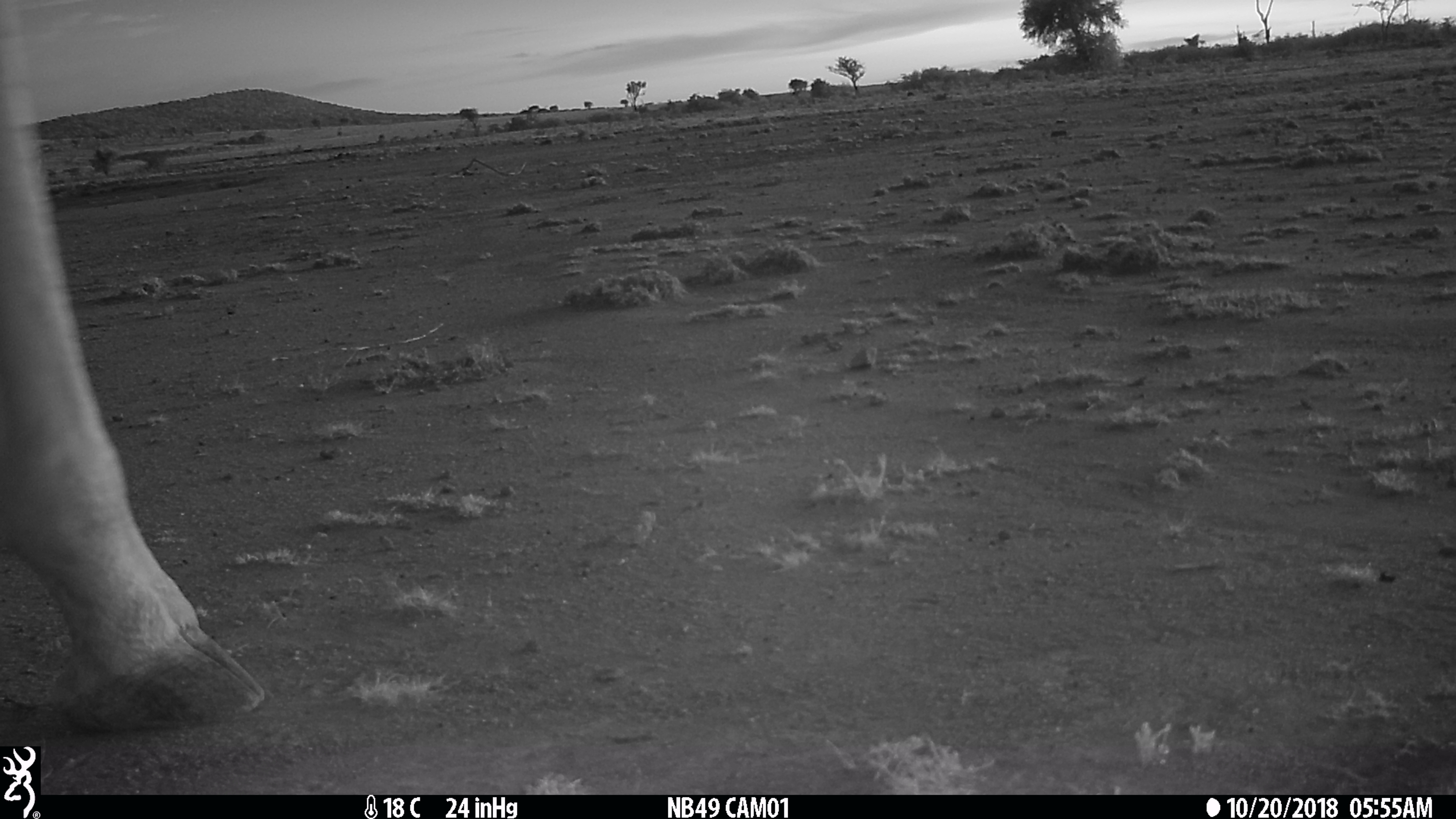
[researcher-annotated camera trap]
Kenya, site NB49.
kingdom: Animalia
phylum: Chordata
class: Mammalia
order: Artiodactyla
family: Giraffidae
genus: Giraffa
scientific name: Giraffa camelopardalis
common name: northern giraffe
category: giraffe